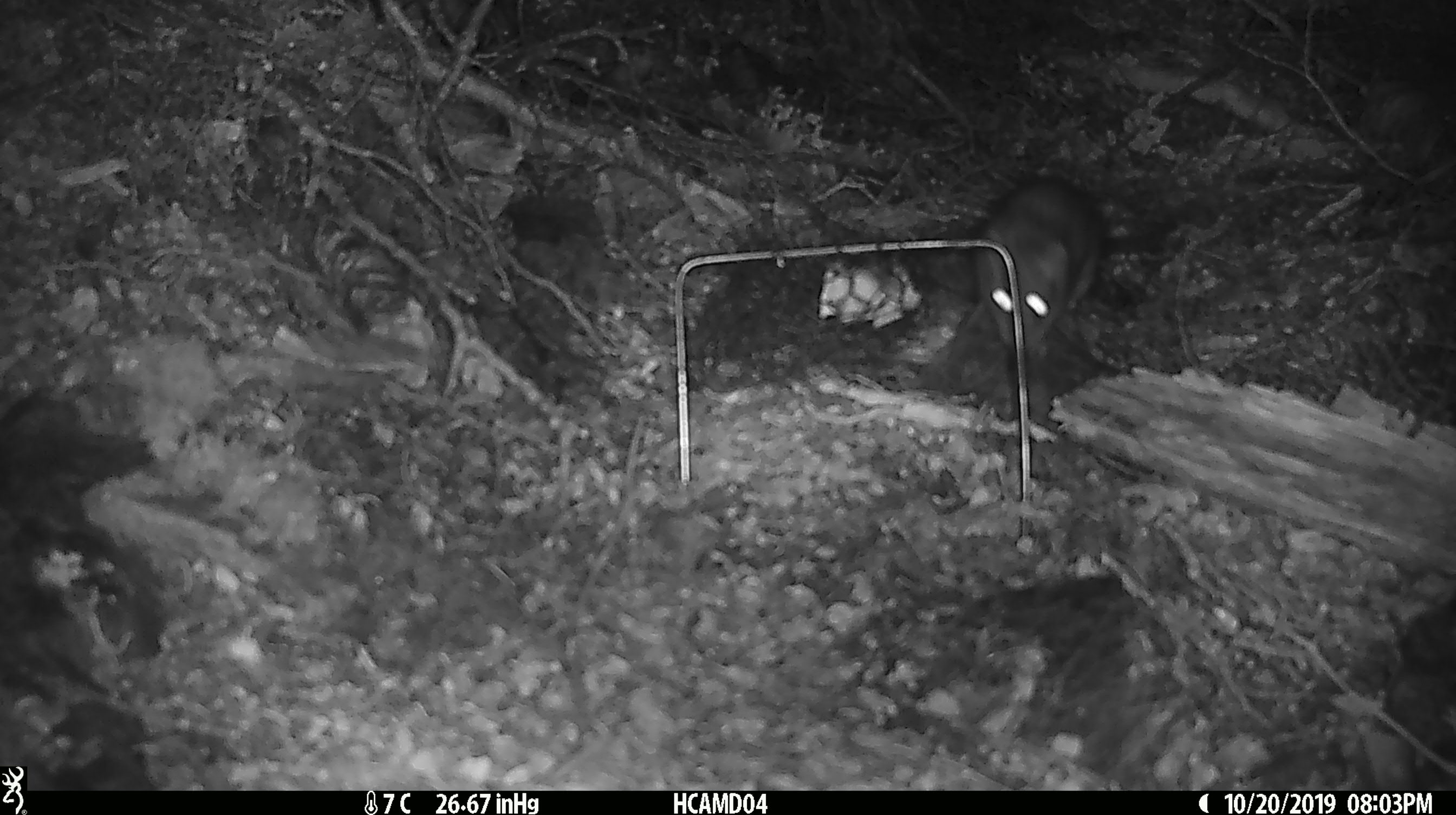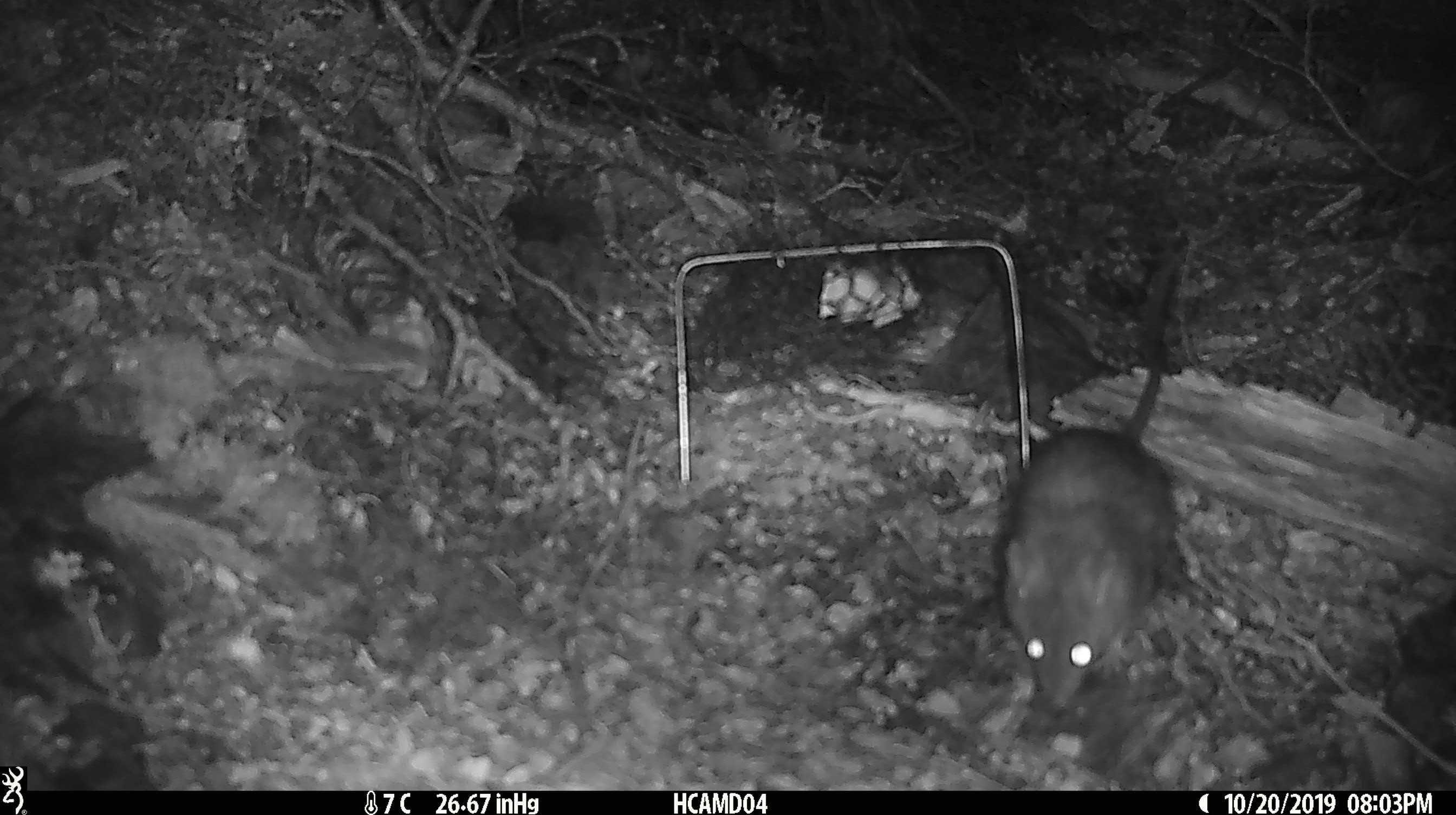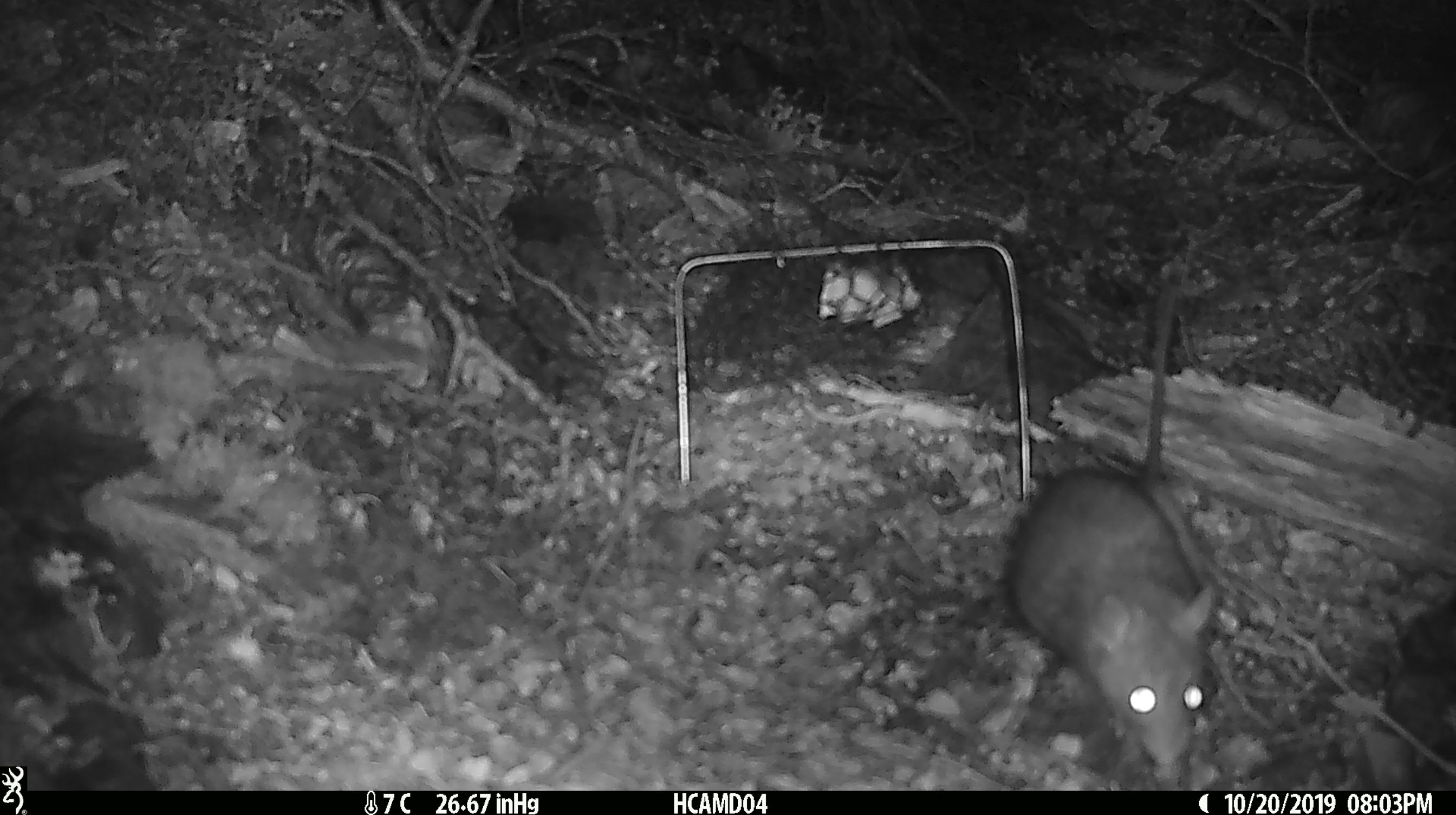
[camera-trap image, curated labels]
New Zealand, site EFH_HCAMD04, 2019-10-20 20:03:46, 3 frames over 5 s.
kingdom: Animalia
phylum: Chordata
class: Mammalia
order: Rodentia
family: Muridae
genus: Rattus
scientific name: Rattus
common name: rat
Rat (Rattus).